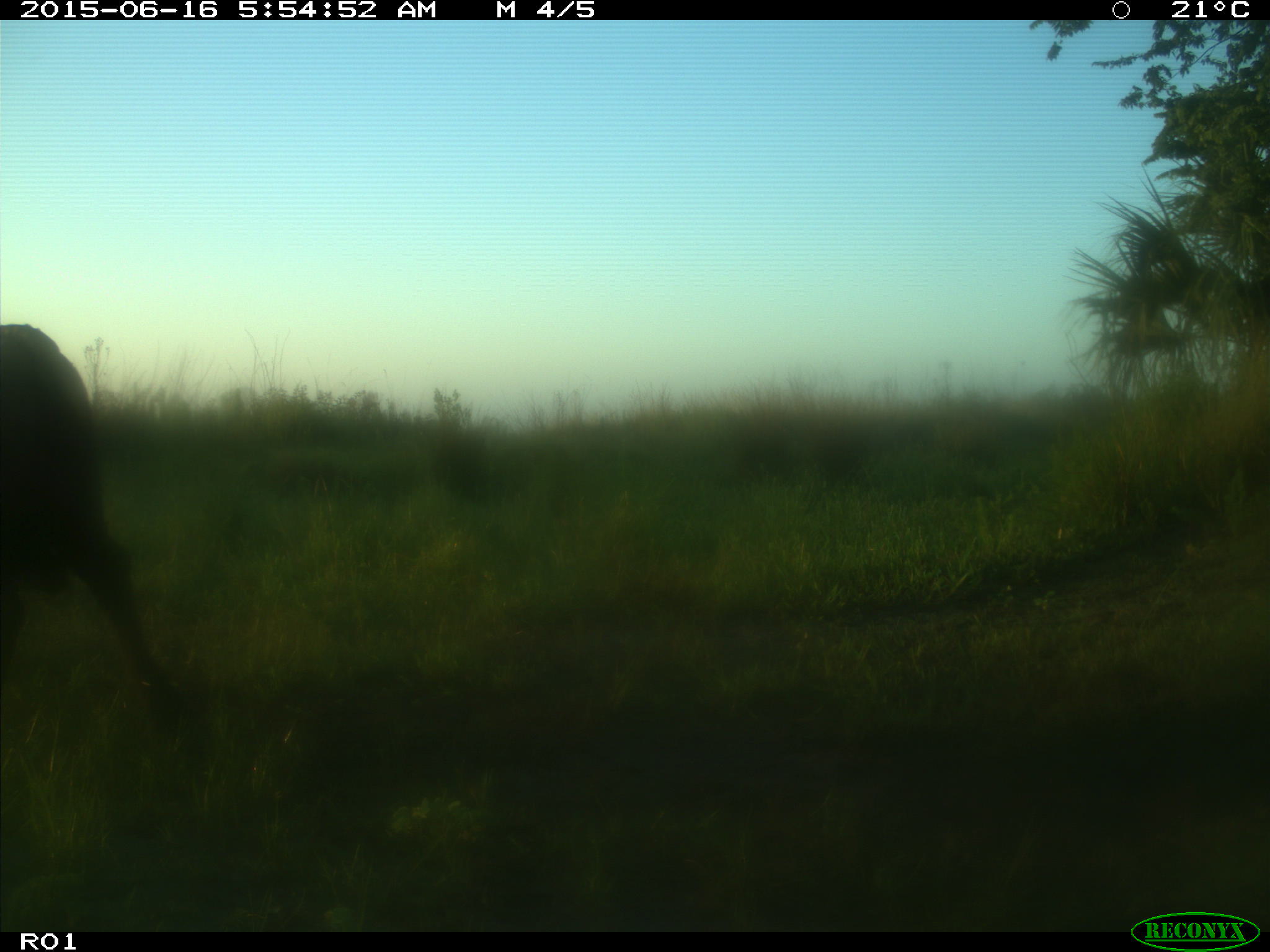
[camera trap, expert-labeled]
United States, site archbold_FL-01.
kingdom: Animalia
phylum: Chordata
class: Mammalia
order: Artiodactyla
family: Bovidae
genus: Bos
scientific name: Bos taurus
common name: domestic cow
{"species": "Bos taurus (domestic cow)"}